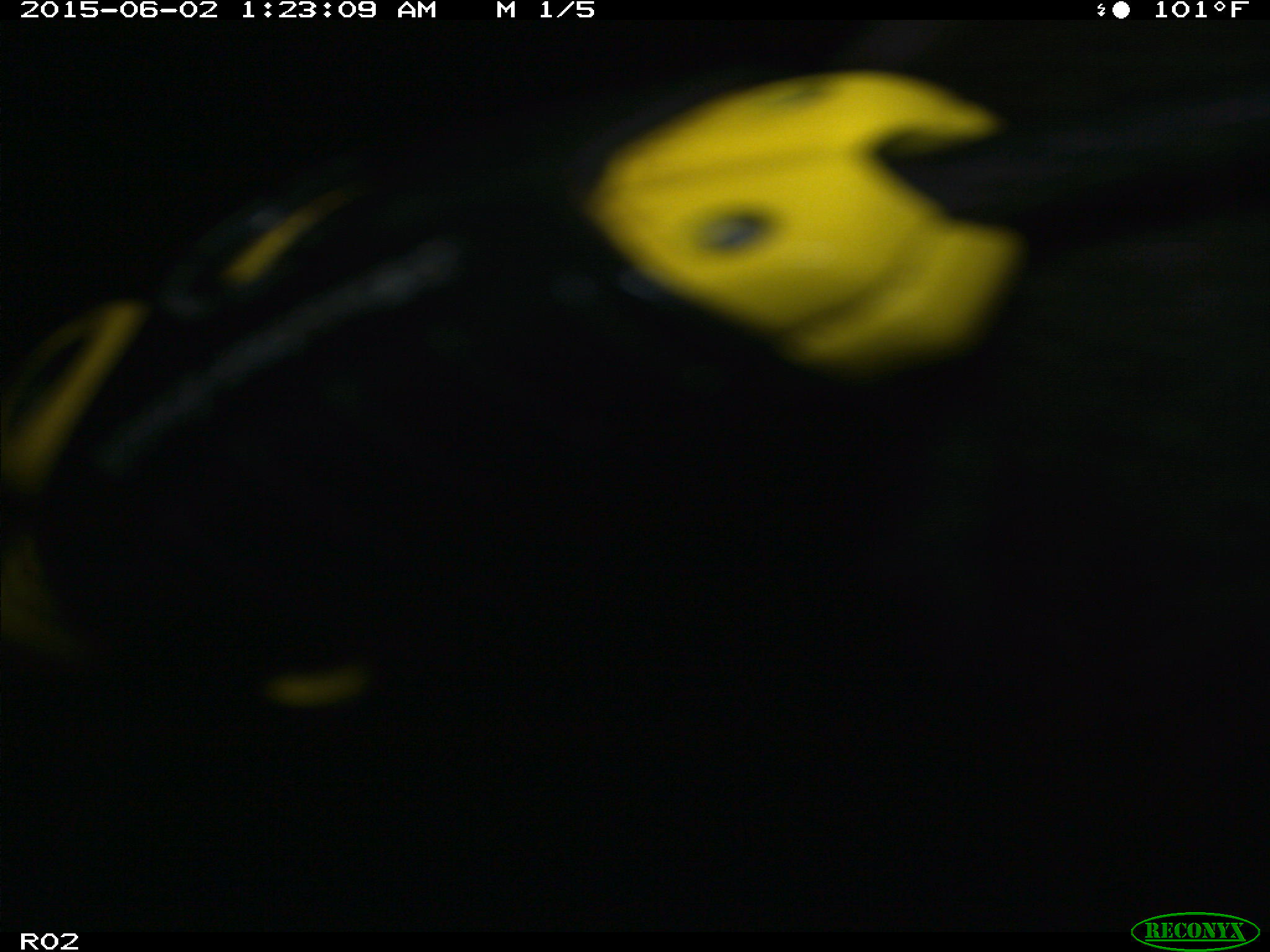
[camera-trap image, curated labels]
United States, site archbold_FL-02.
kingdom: Animalia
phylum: Chordata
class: Mammalia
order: Artiodactyla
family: Bovidae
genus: Bos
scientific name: Bos taurus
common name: domestic cow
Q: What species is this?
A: Bos taurus (domestic cow).